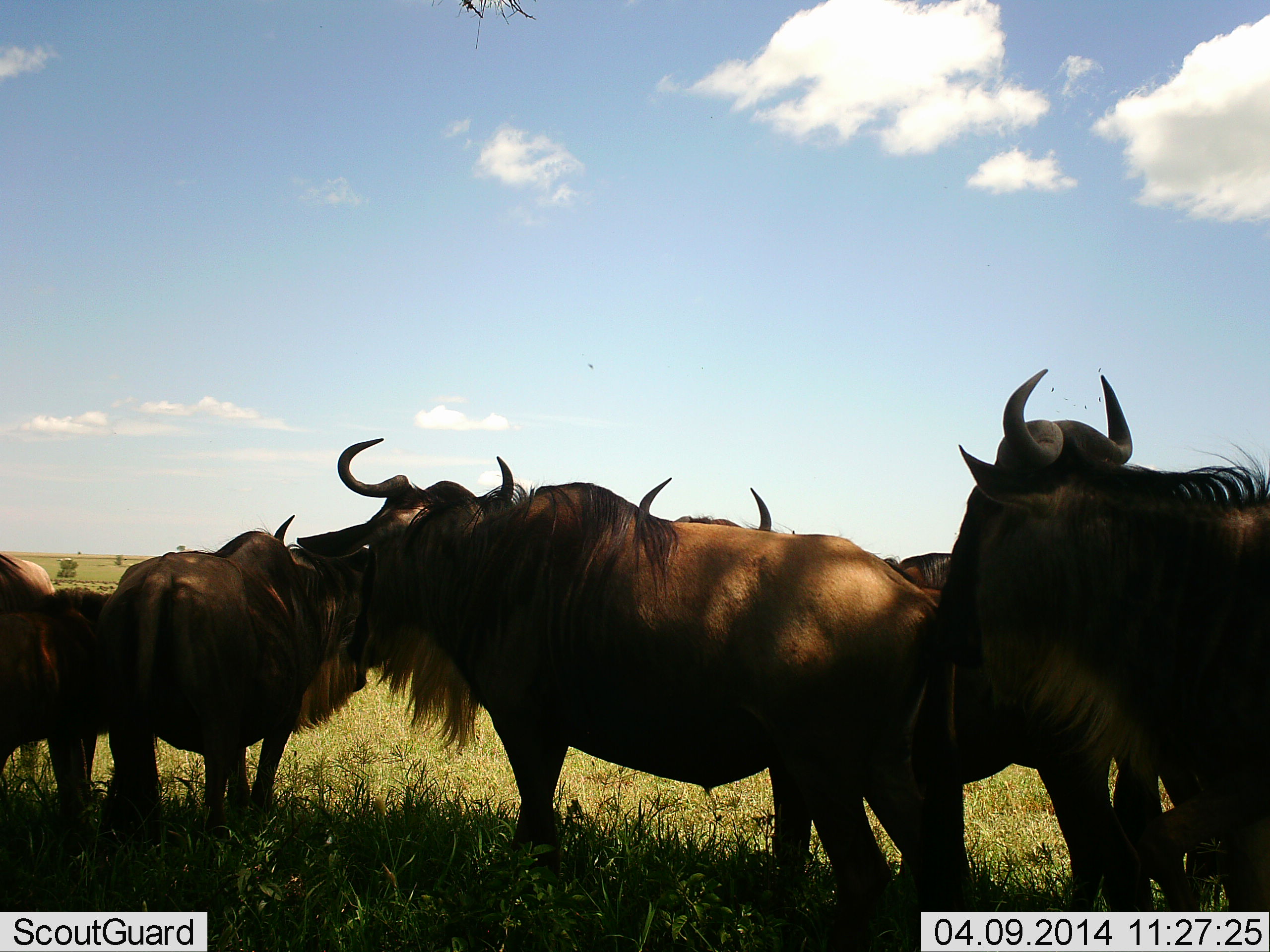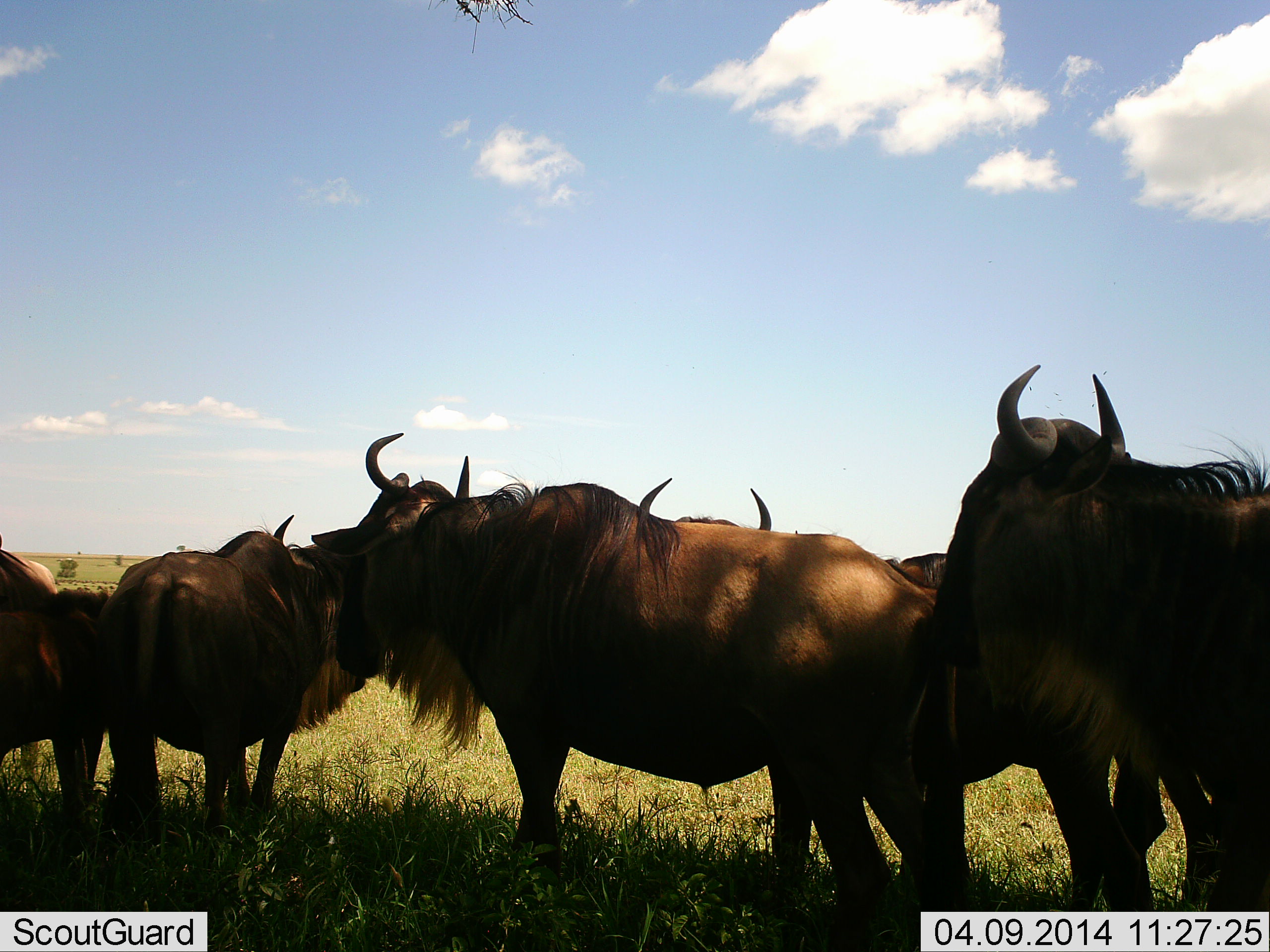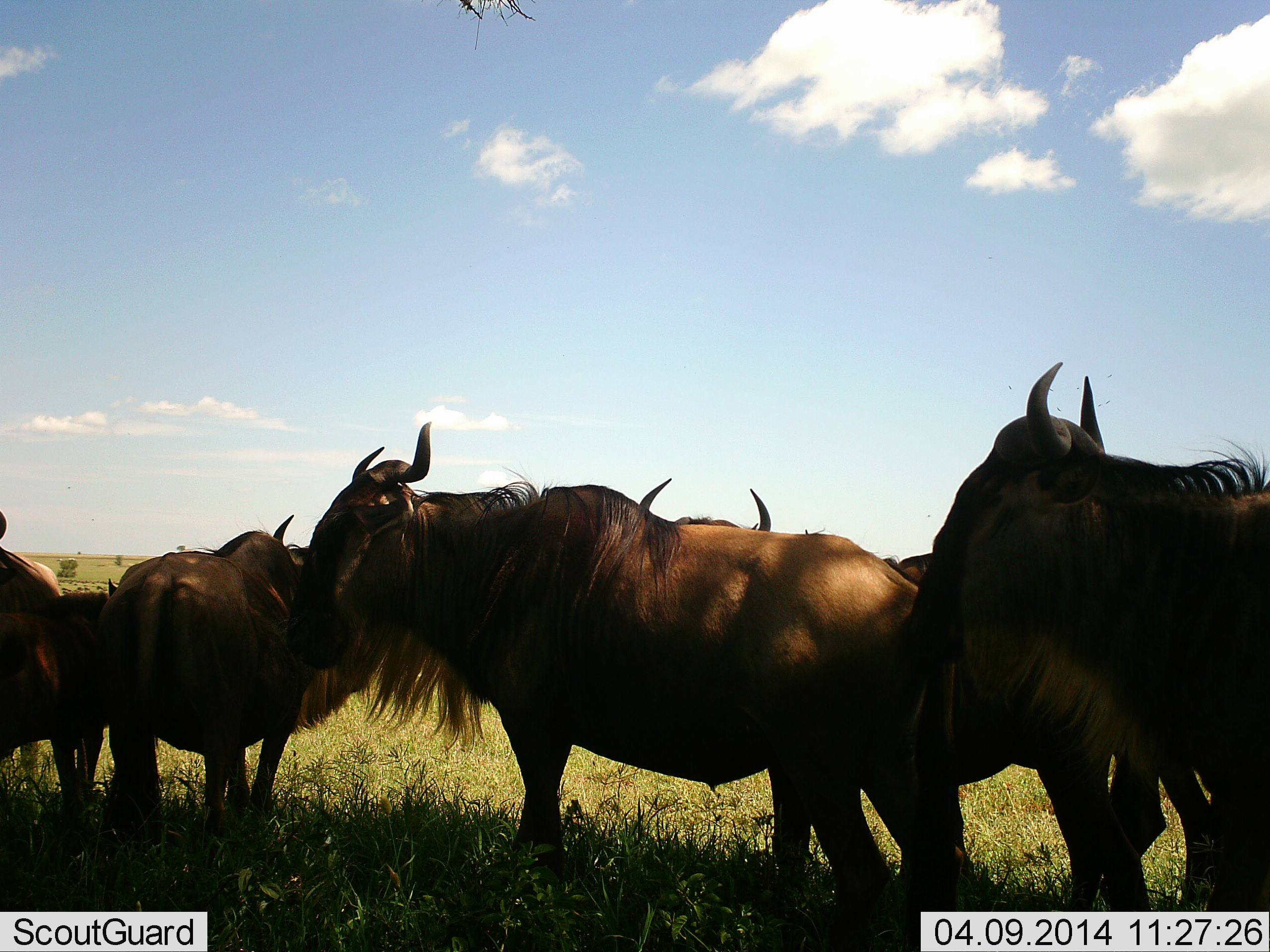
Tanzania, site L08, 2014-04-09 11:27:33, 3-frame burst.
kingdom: Animalia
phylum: Chordata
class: Mammalia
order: Artiodactyla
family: Bovidae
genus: Connochaetes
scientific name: Connochaetes taurinus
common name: blue wildebeest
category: wildebeest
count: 6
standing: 90%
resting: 10%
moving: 0%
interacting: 10%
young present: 0%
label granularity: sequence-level